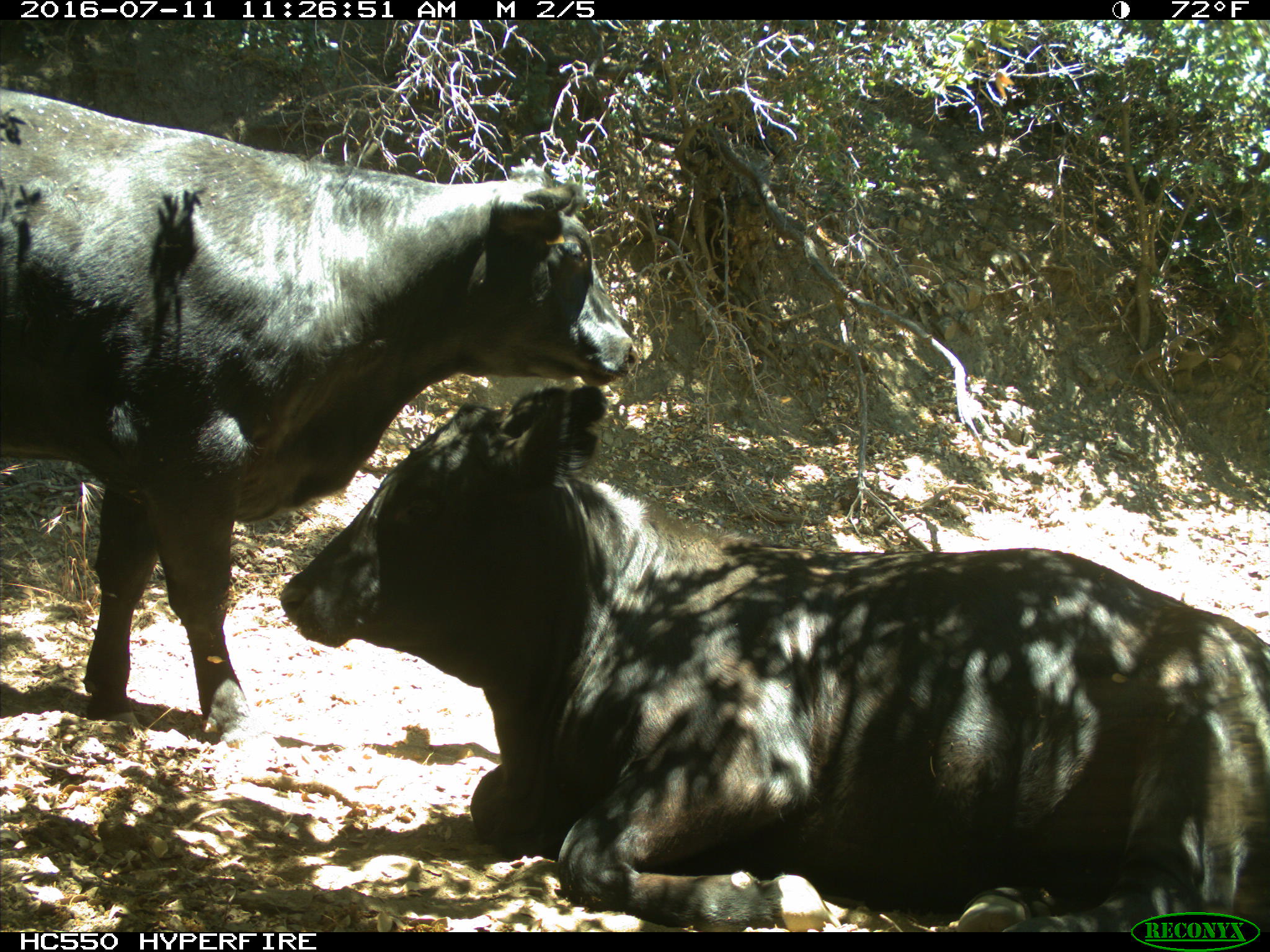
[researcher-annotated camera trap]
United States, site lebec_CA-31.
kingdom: Animalia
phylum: Chordata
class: Mammalia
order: Artiodactyla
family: Bovidae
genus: Bos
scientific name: Bos taurus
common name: domestic cow